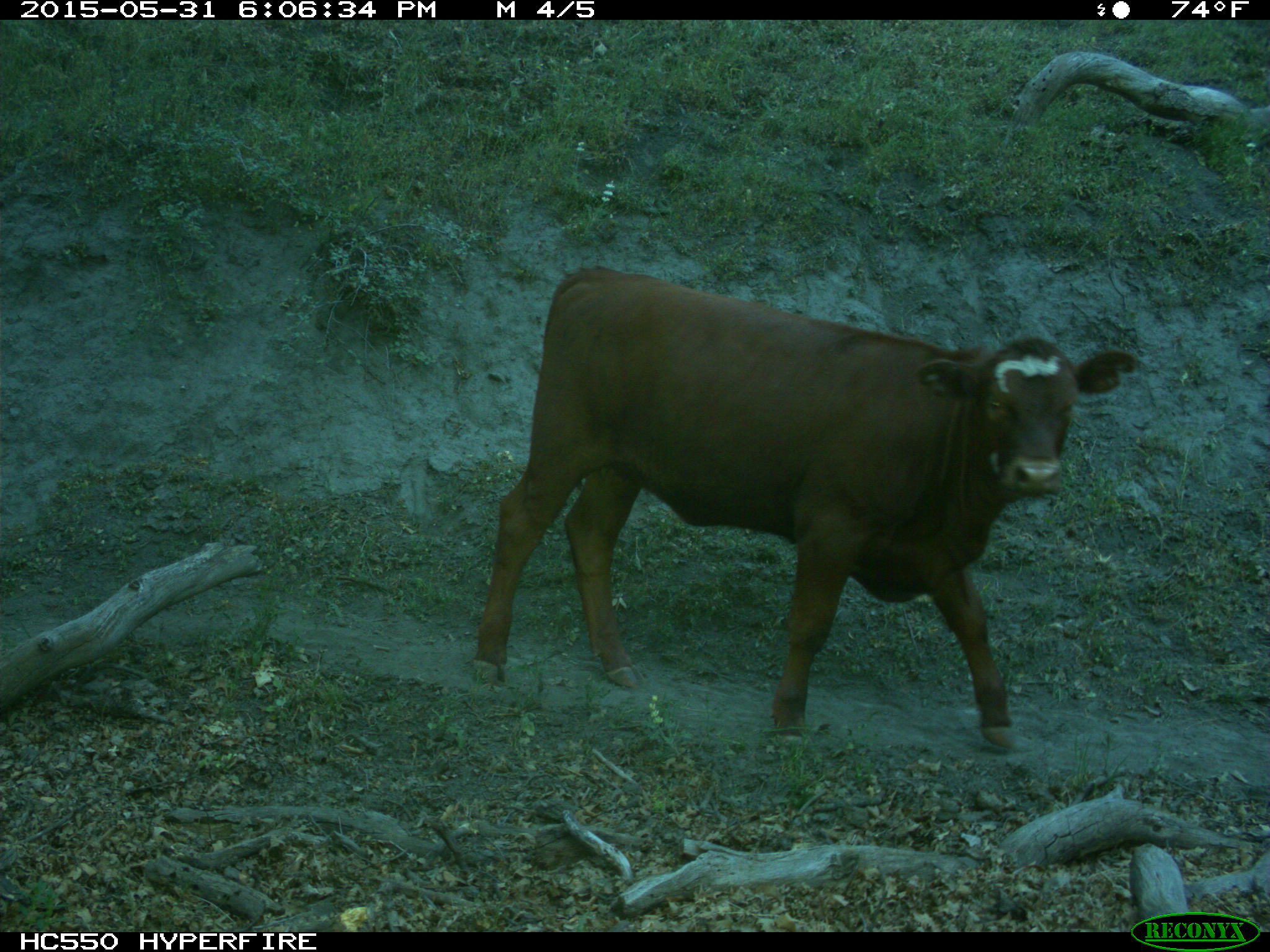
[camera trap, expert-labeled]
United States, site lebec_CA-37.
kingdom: Animalia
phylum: Chordata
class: Mammalia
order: Artiodactyla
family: Bovidae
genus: Bos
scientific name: Bos taurus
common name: domestic cow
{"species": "Bos taurus (domestic cow)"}